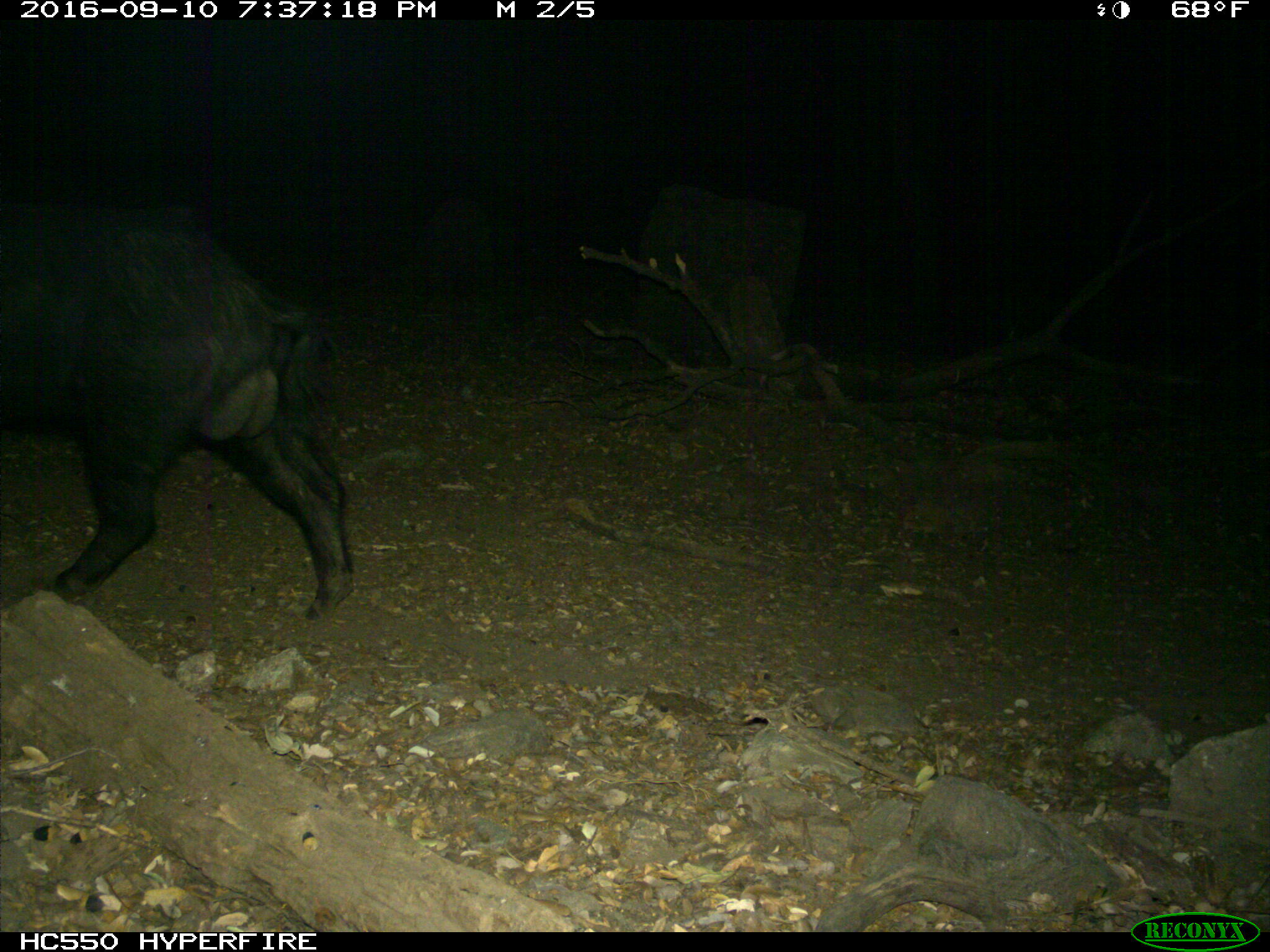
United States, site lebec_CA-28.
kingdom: Animalia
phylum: Chordata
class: Mammalia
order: Artiodactyla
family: Suidae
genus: Sus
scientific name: Sus scrofa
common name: wild boar